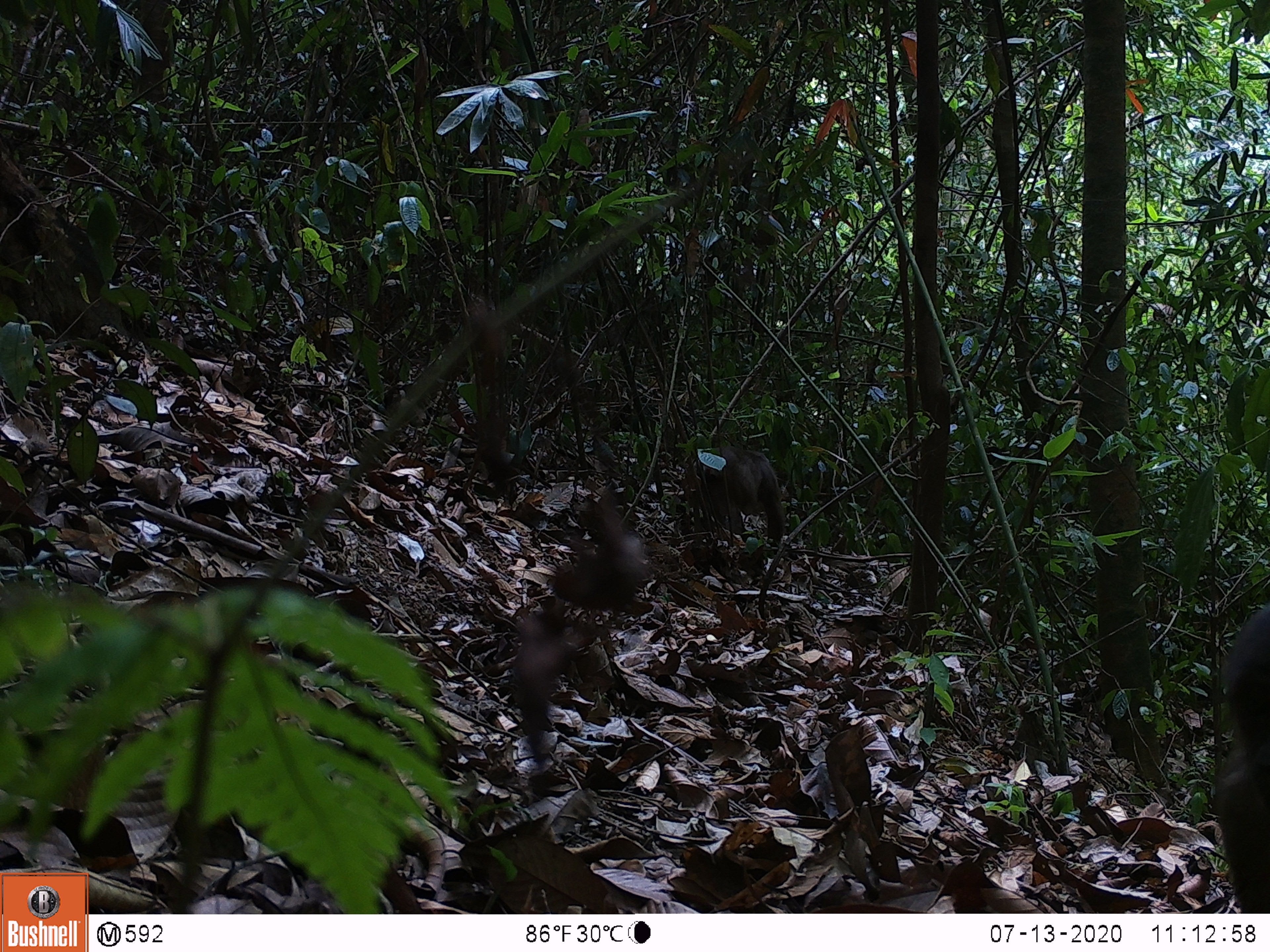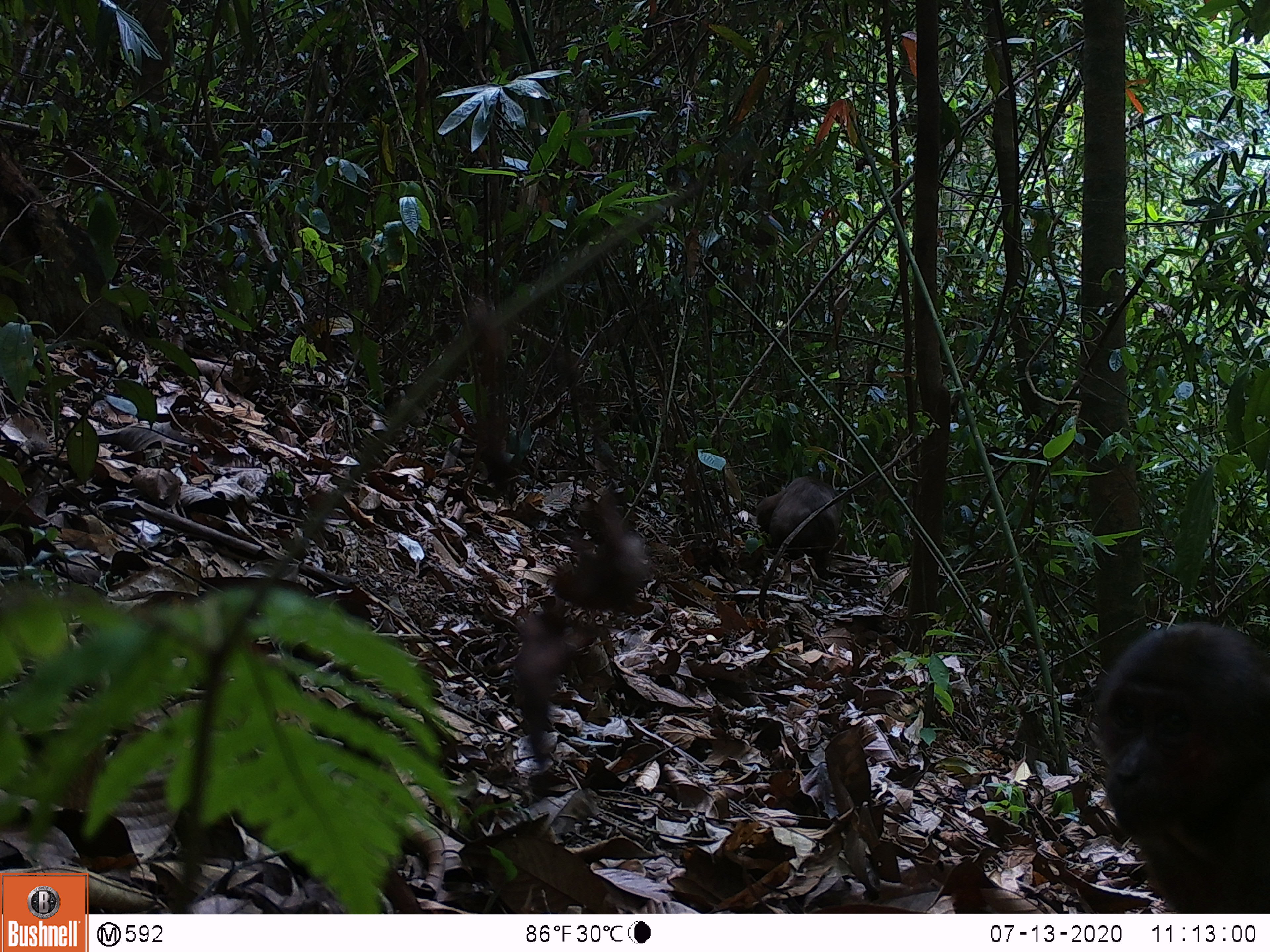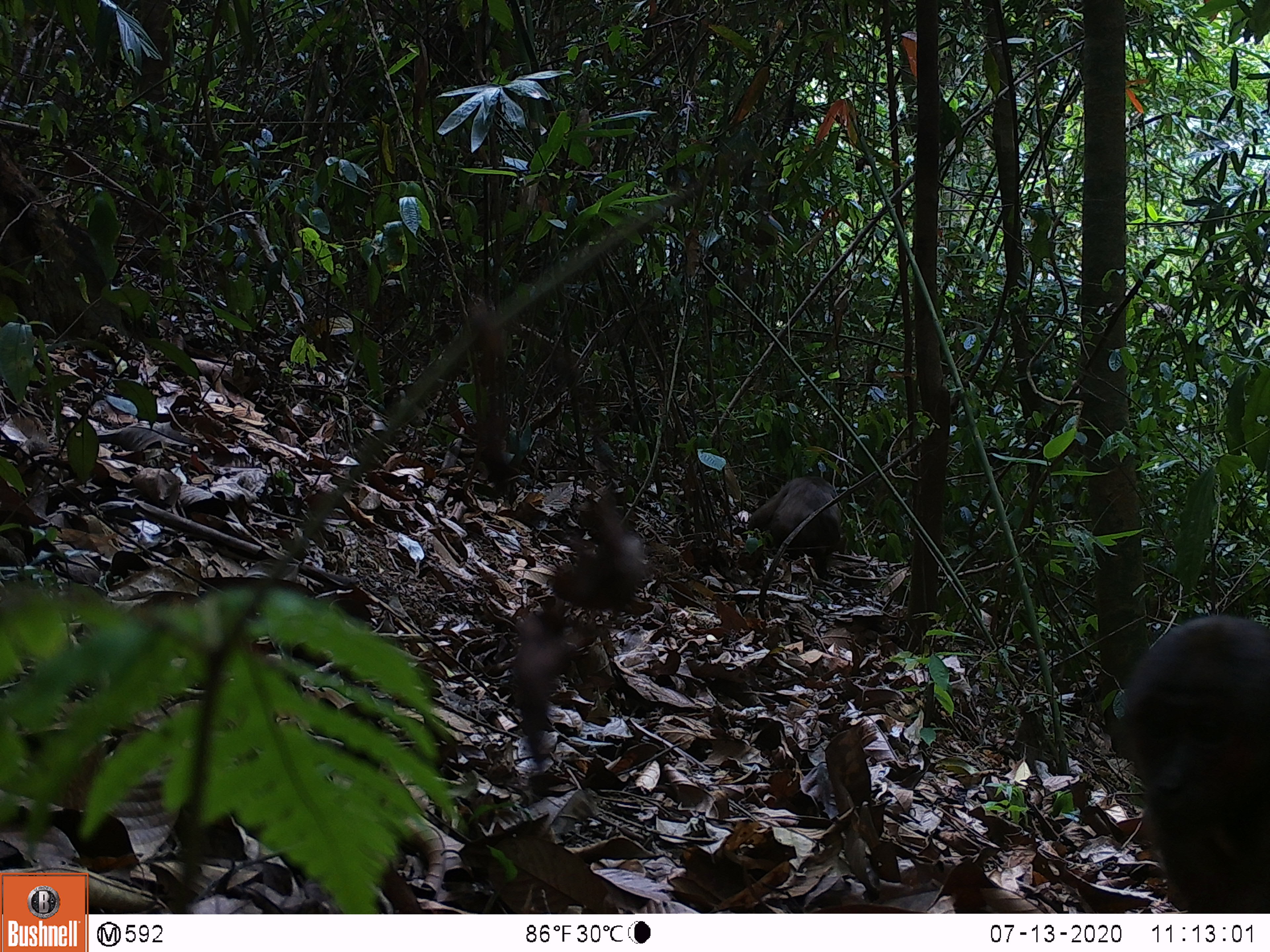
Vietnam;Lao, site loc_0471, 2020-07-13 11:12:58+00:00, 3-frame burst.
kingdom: Animalia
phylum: Chordata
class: Mammalia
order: Primates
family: Cercopithecidae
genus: Macaca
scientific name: Macaca arctoides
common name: stump-tailed macaque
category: stump tailed macaque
Stump tailed macaque (stump-tailed macaque) (Macaca arctoides). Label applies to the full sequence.